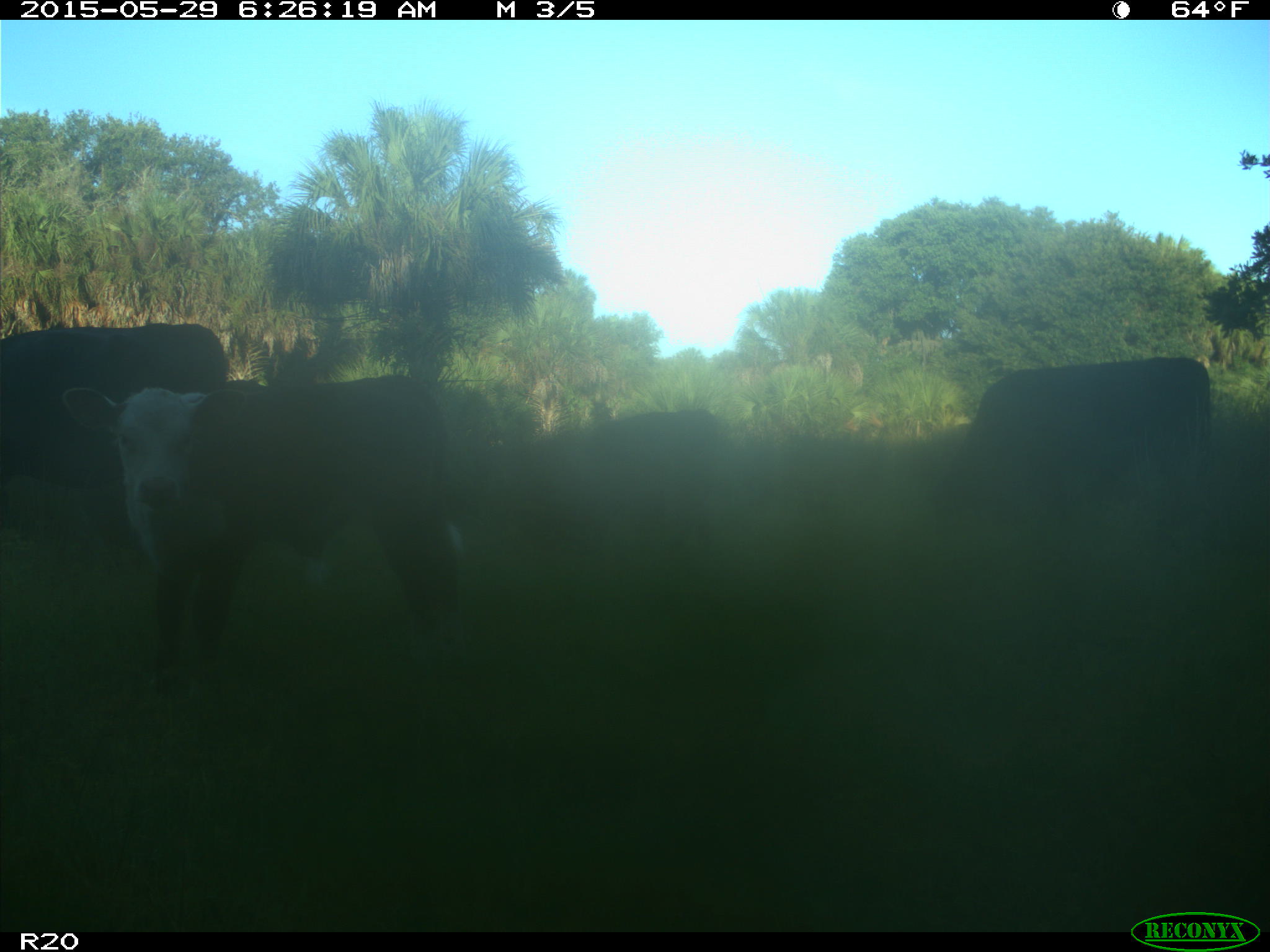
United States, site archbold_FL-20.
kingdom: Animalia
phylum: Chordata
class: Mammalia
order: Artiodactyla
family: Bovidae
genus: Bos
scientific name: Bos taurus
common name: domestic cow